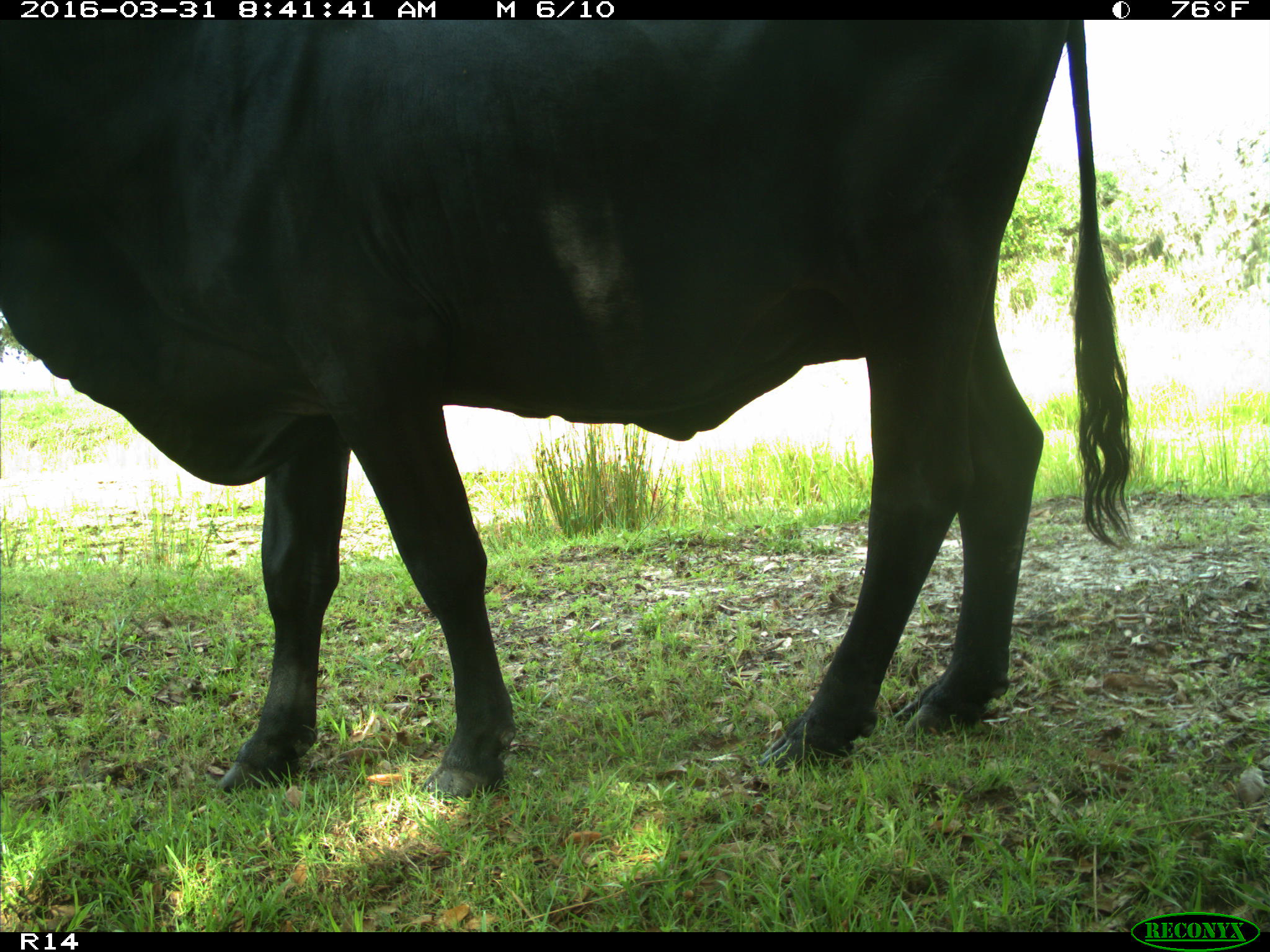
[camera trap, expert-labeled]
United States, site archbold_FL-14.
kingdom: Animalia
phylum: Chordata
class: Mammalia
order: Artiodactyla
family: Bovidae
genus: Bos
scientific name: Bos taurus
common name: domestic cow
Bos taurus (domestic cow).